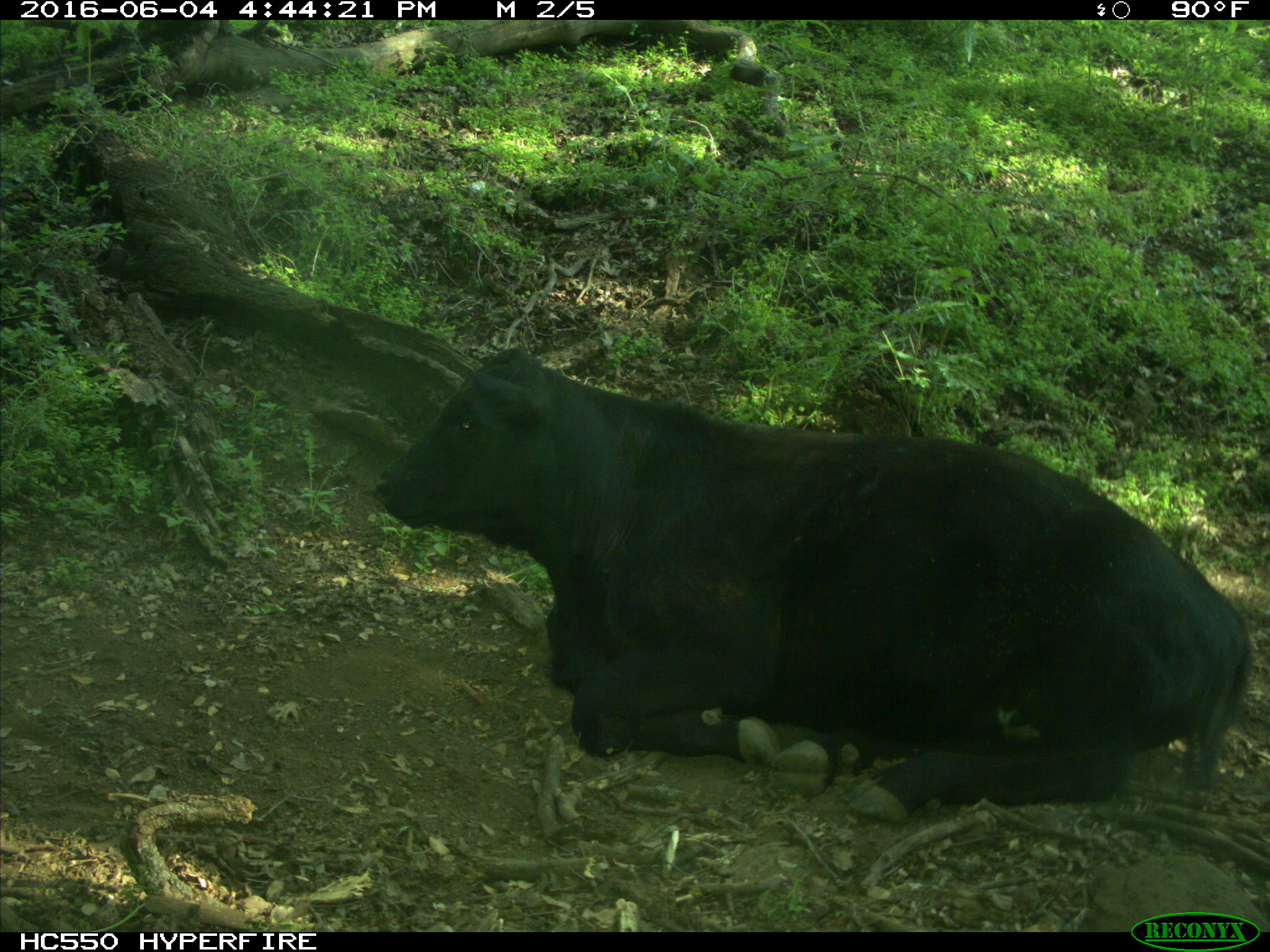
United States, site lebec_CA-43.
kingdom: Animalia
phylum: Chordata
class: Mammalia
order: Artiodactyla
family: Bovidae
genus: Bos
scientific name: Bos taurus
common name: domestic cow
Bos taurus (domestic cow).